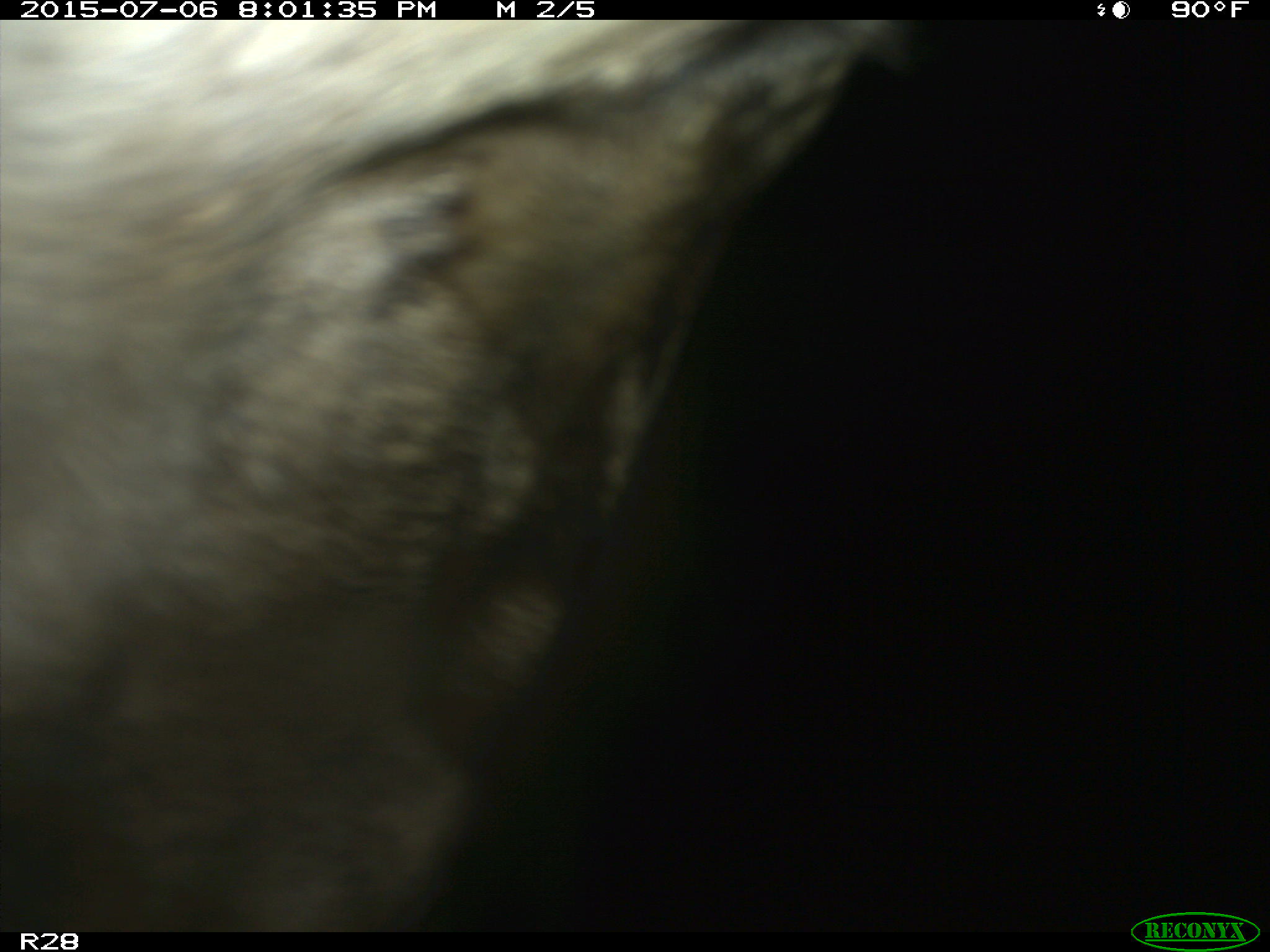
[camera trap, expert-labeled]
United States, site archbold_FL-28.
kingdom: Animalia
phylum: Chordata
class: Mammalia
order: Artiodactyla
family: Bovidae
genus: Bos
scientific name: Bos taurus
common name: domestic cow